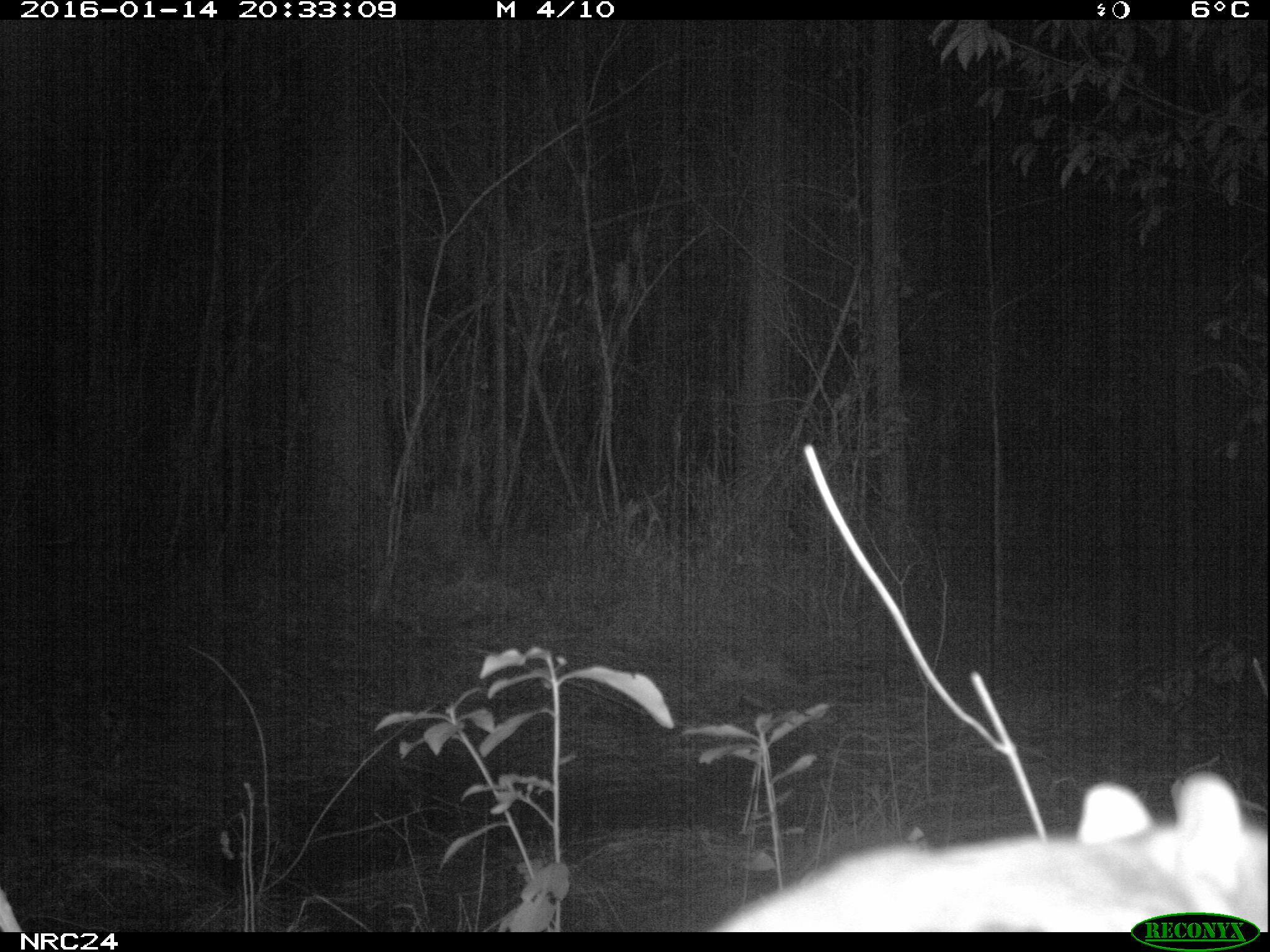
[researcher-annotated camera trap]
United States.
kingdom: Animalia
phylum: Chordata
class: Mammalia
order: Rodentia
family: Sciuridae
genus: Sciurus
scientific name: Sciurus niger cinereus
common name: eastern fox squirrel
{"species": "Eastern Fox Squirrel (Sciurus niger cinereus)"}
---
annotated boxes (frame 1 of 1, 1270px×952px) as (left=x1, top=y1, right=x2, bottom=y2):
Eastern Fox Squirrel: (left=712, top=762, right=1270, bottom=934)